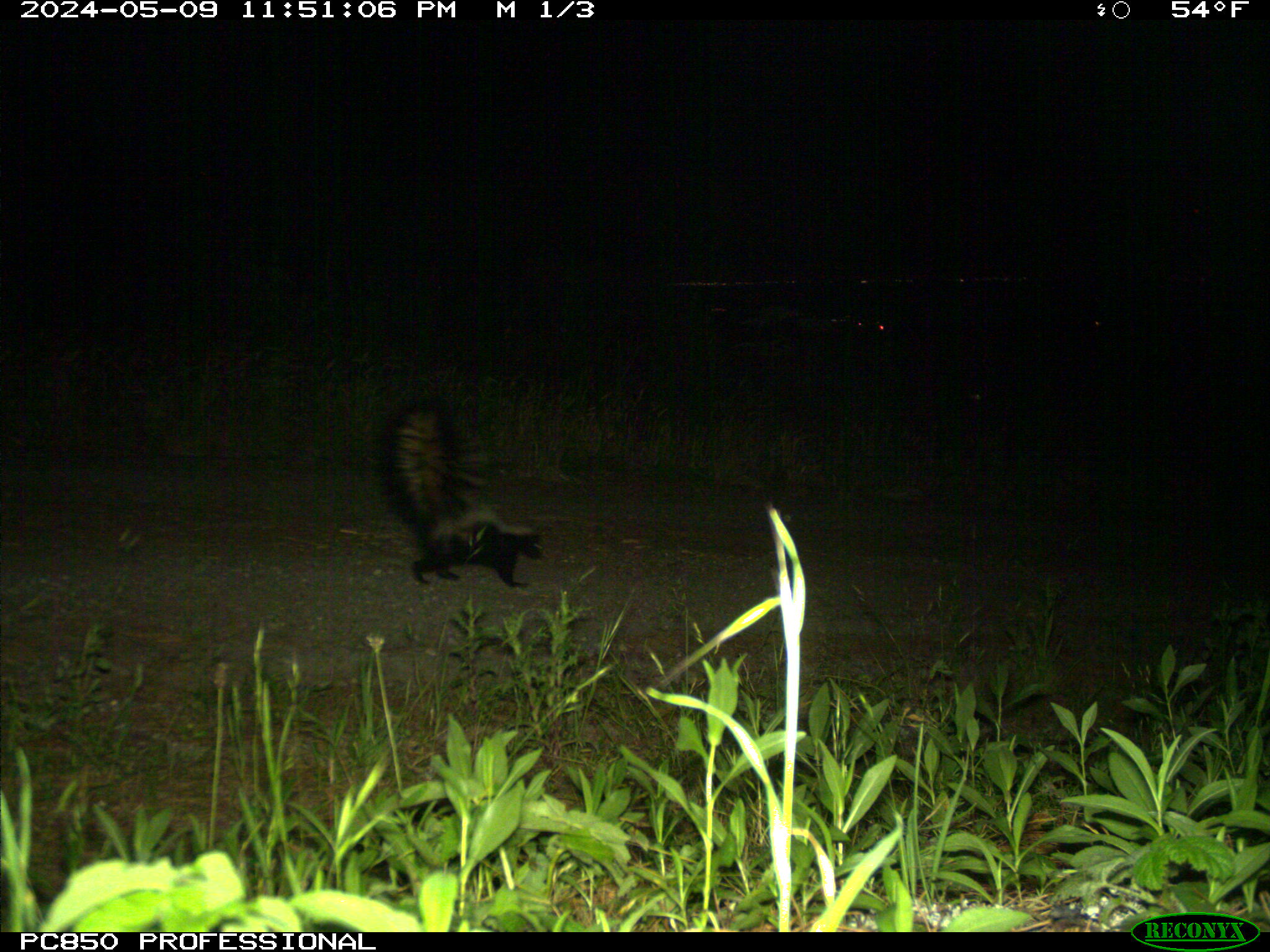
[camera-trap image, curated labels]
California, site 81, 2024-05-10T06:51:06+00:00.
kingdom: Animalia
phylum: Chordata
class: Mammalia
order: Carnivora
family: Mephitidae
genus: Mephitis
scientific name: Mephitis mephitis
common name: striped skunk